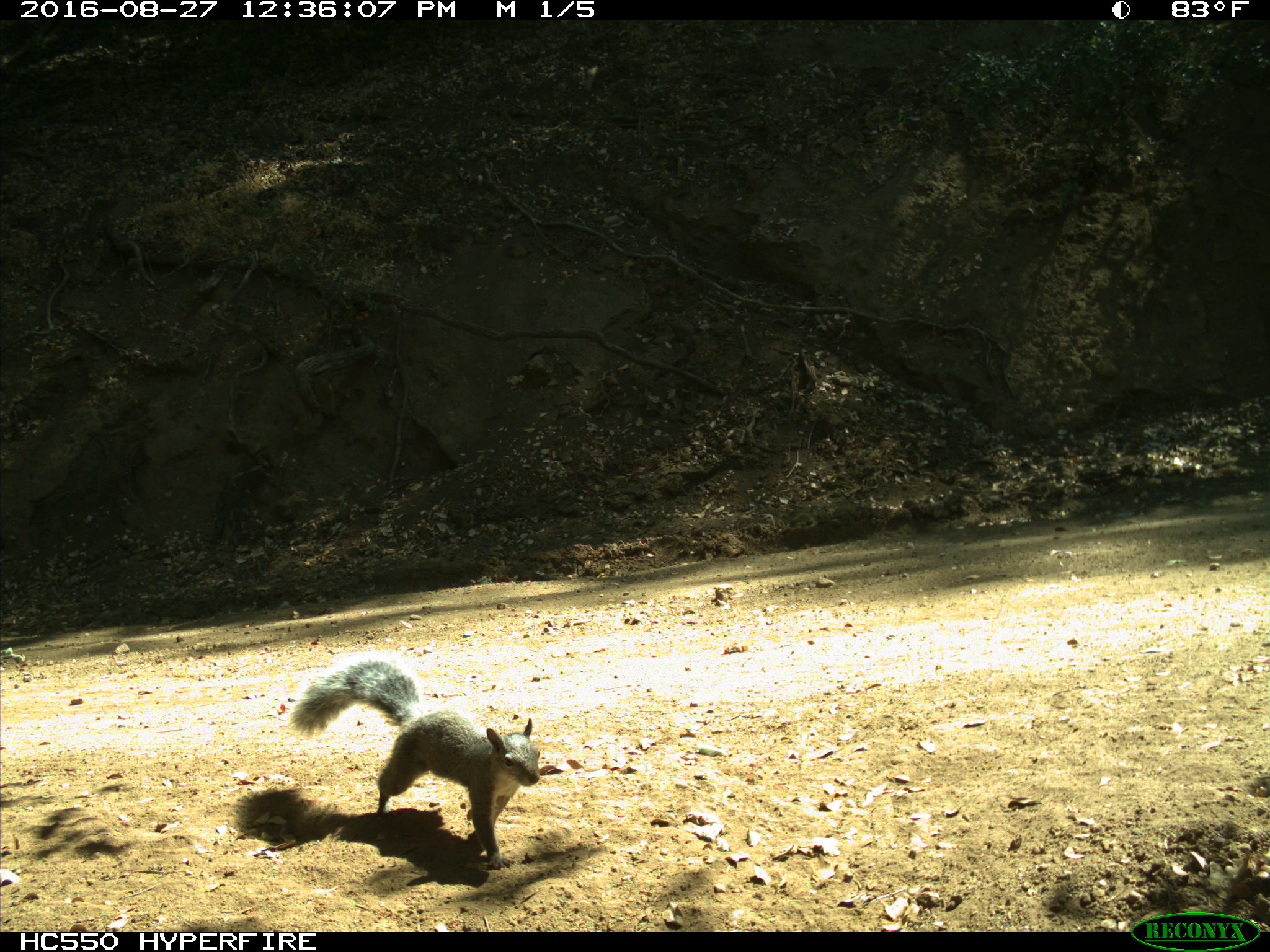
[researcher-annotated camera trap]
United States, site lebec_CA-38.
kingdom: Animalia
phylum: Chordata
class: Mammalia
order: Rodentia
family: Sciuridae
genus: Sciurus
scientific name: Sciurus carolinensis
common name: eastern gray squirrel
Sciurus carolinensis (eastern gray squirrel).